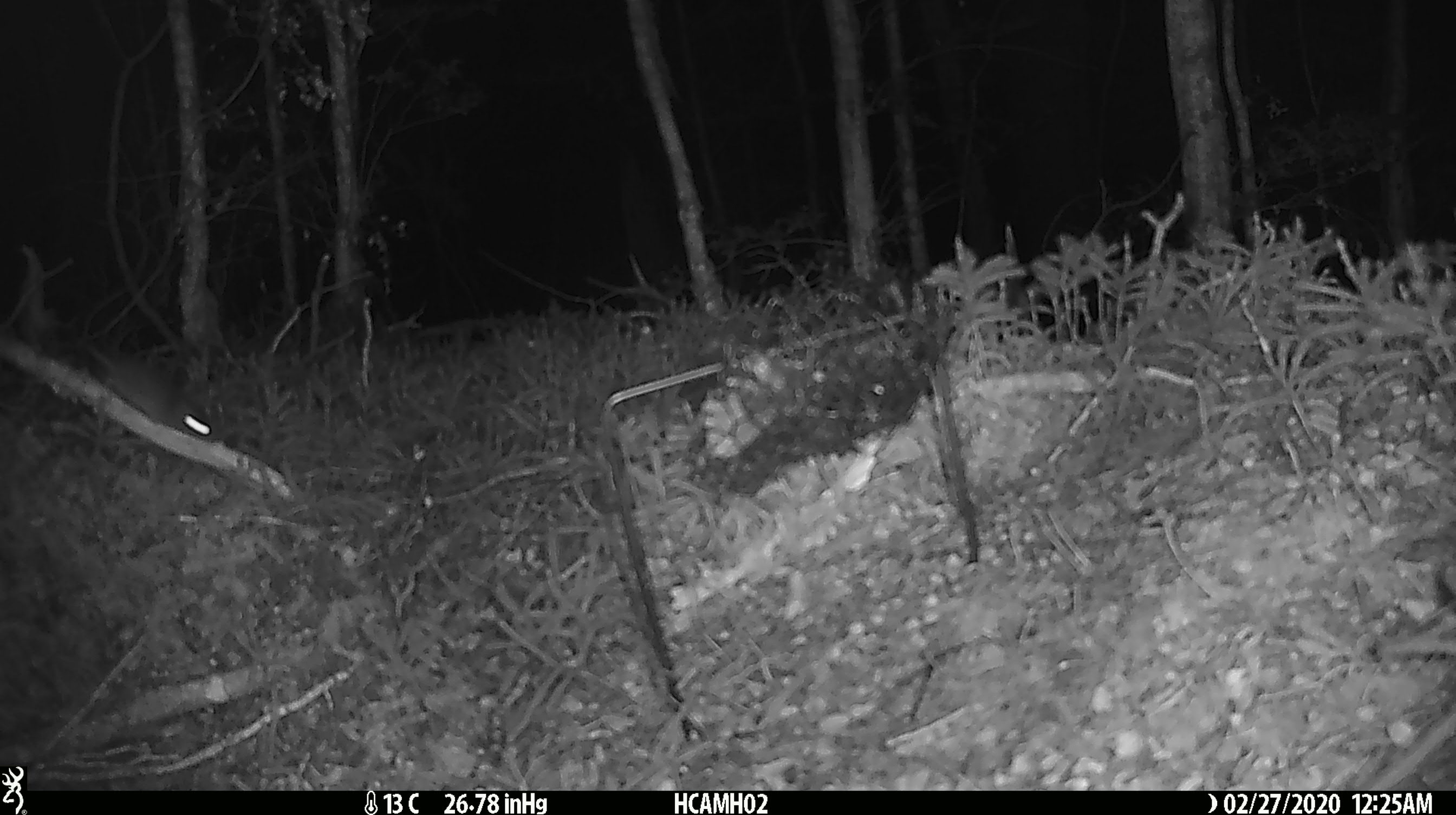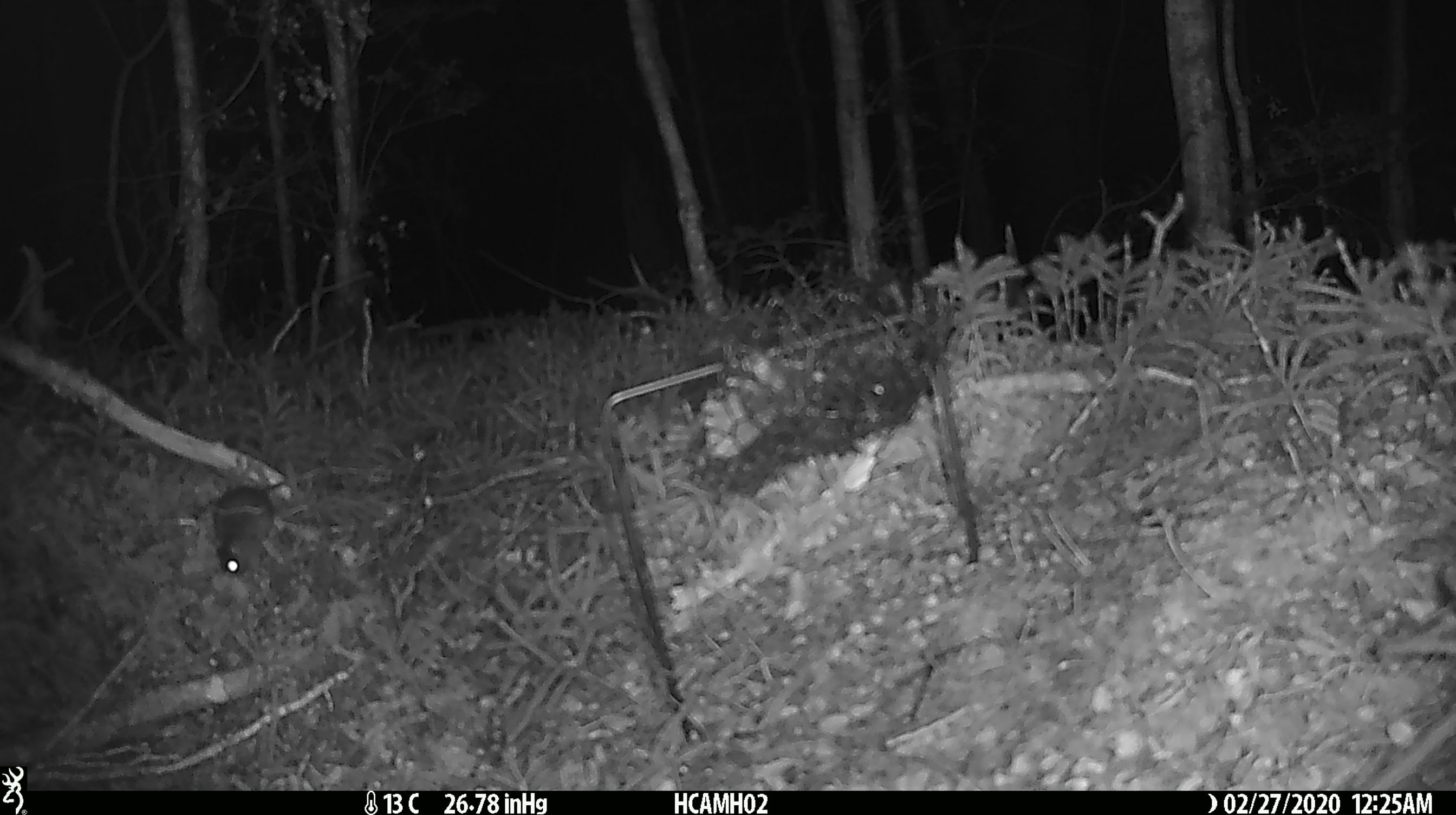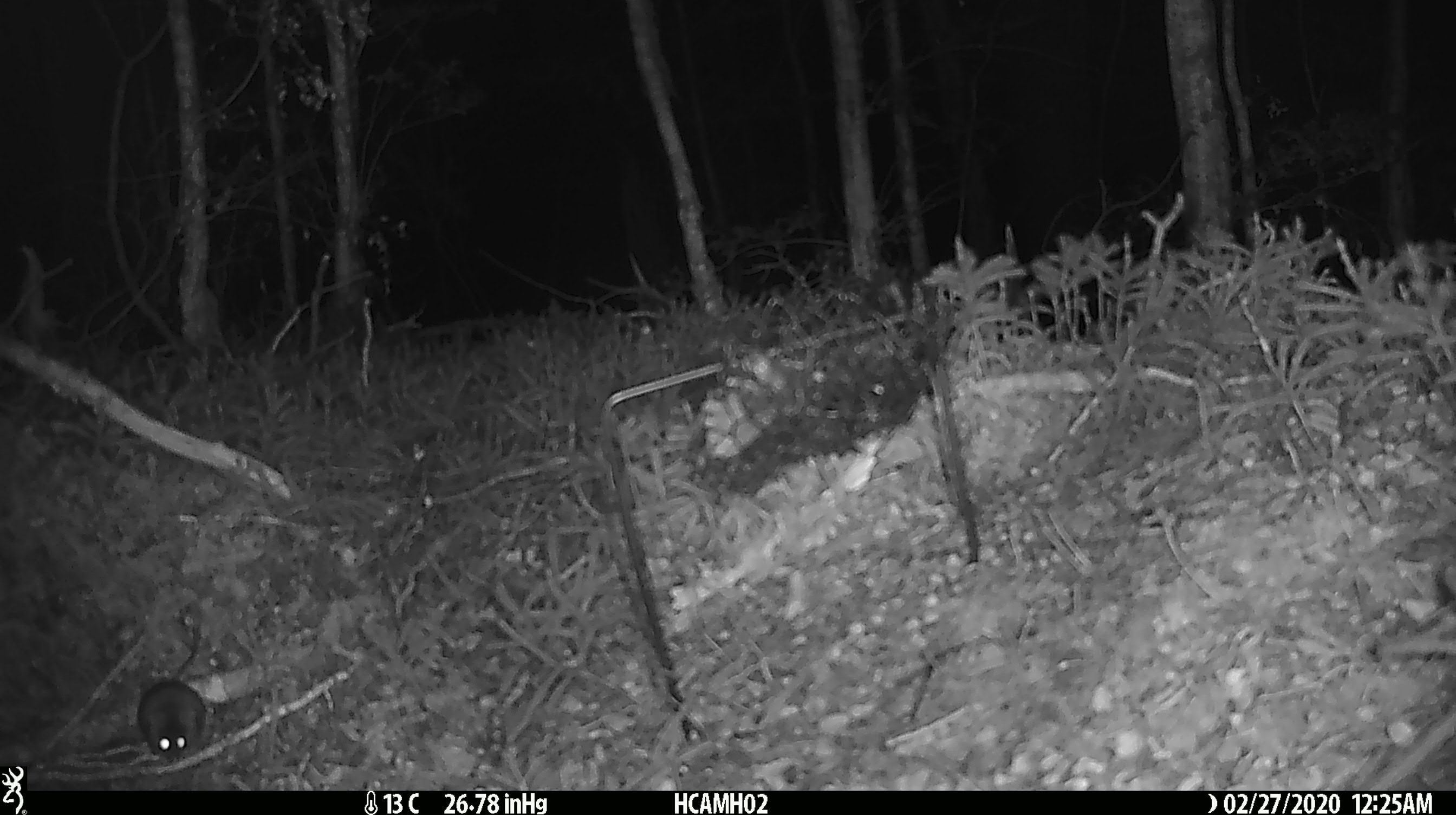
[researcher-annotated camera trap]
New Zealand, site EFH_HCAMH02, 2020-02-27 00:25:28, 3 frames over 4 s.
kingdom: Animalia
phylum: Chordata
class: Mammalia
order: Rodentia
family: Muridae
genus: Mus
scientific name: Mus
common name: mouse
Mouse (Mus).